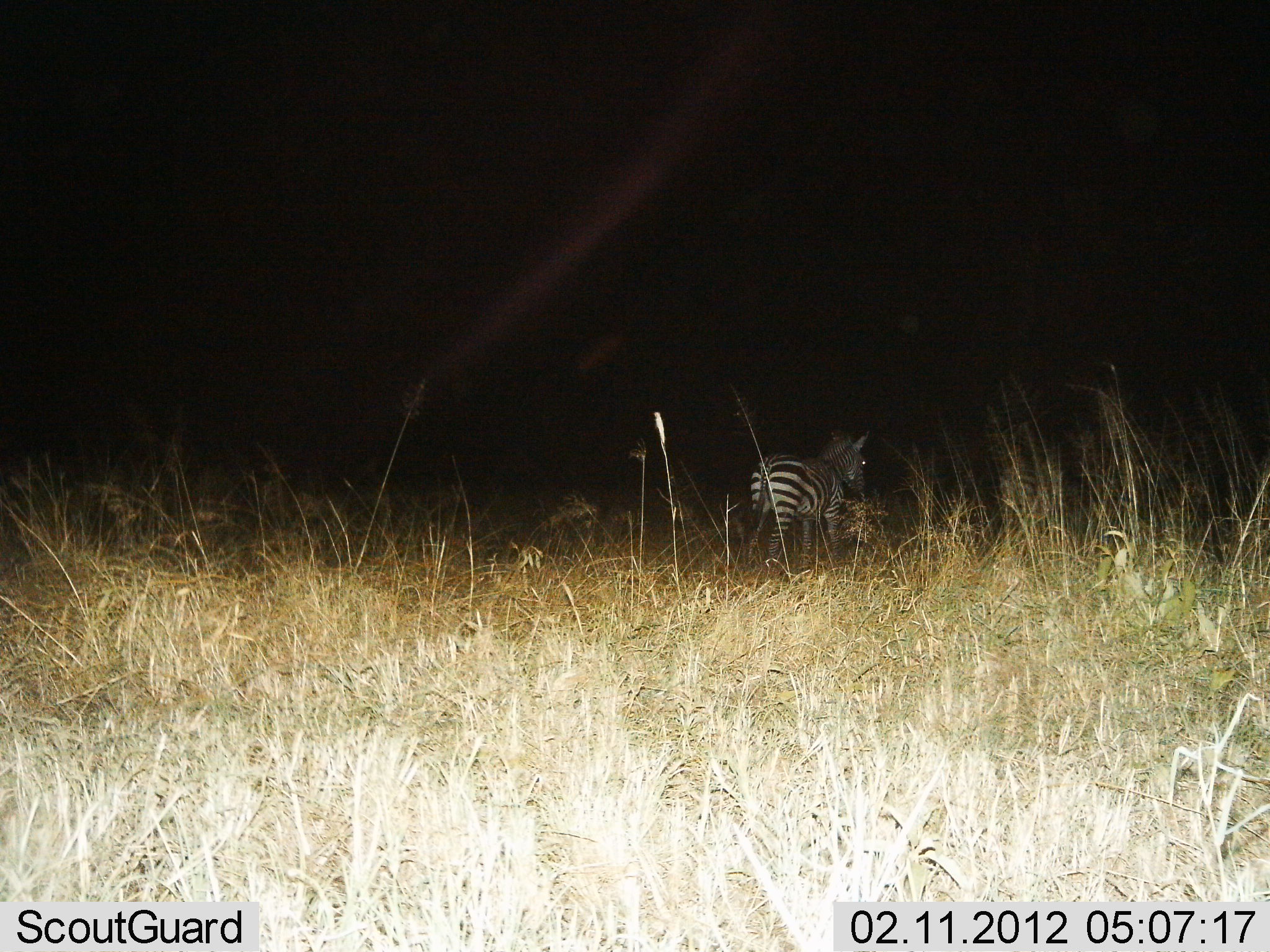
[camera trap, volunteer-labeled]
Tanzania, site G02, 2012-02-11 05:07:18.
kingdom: Animalia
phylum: Chordata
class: Mammalia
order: Perissodactyla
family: Equidae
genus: Equus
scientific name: Equus quagga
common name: plains zebra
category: zebra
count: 1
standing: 78%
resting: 6%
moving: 22%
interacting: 0%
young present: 0%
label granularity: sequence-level